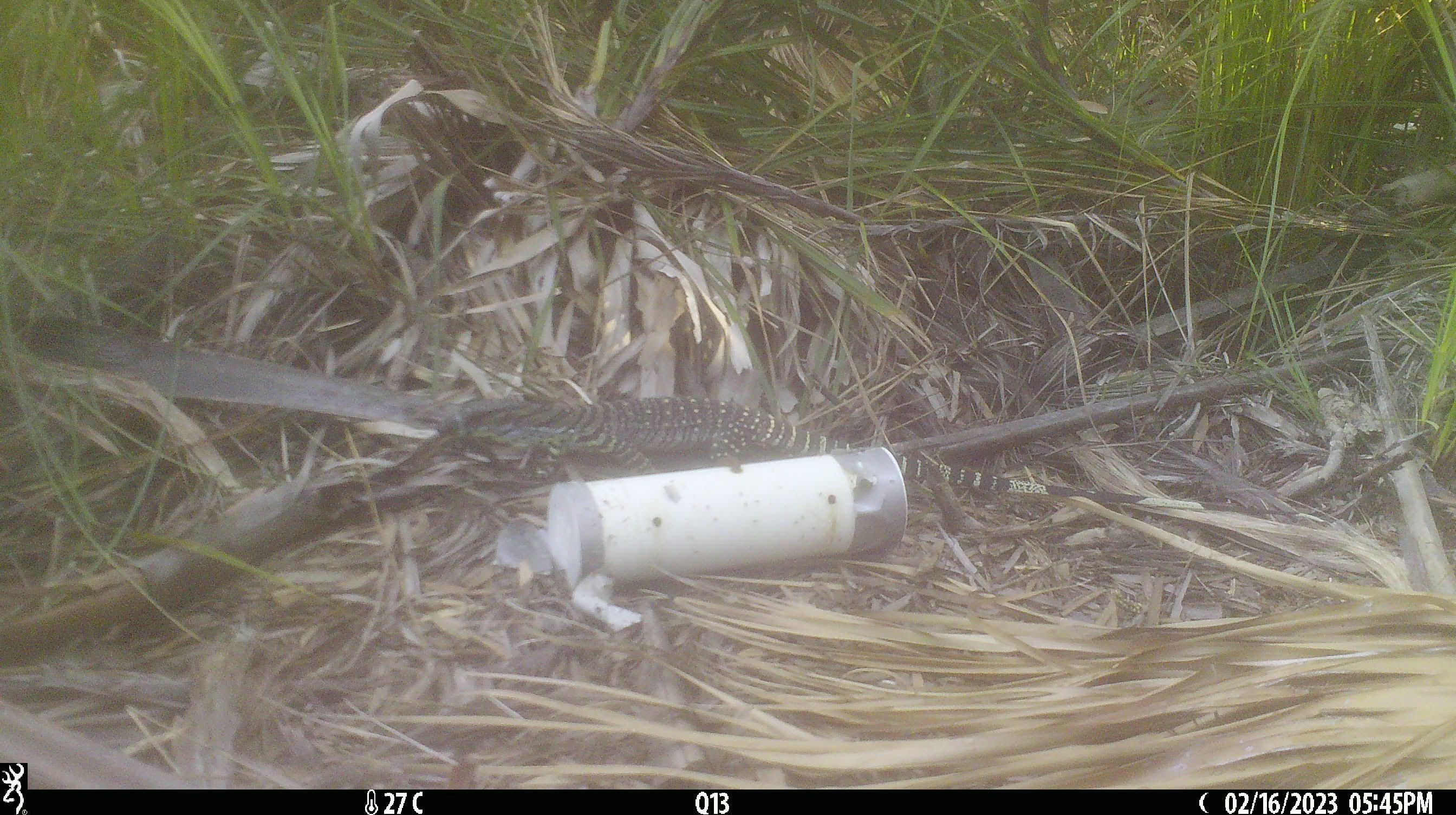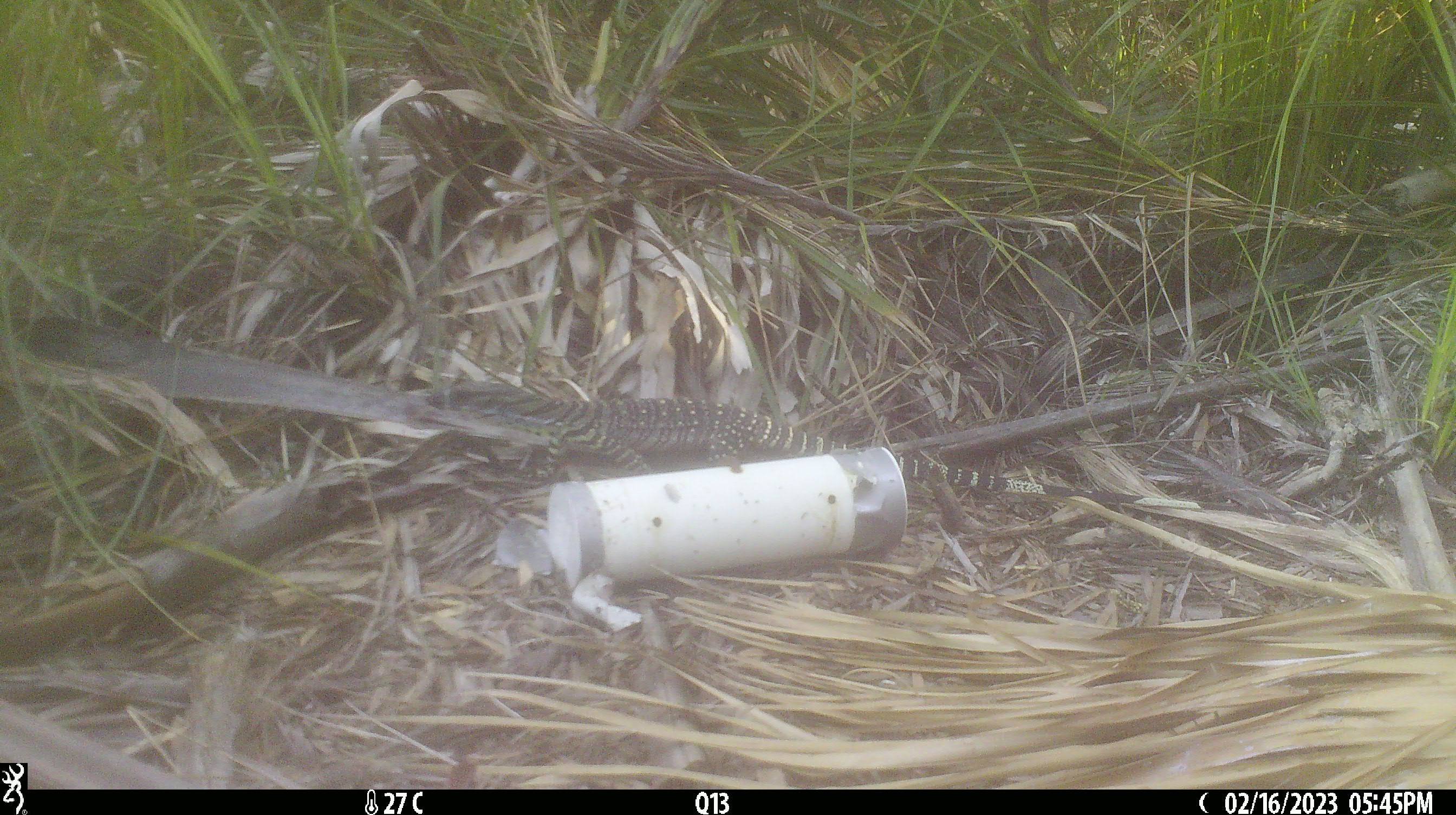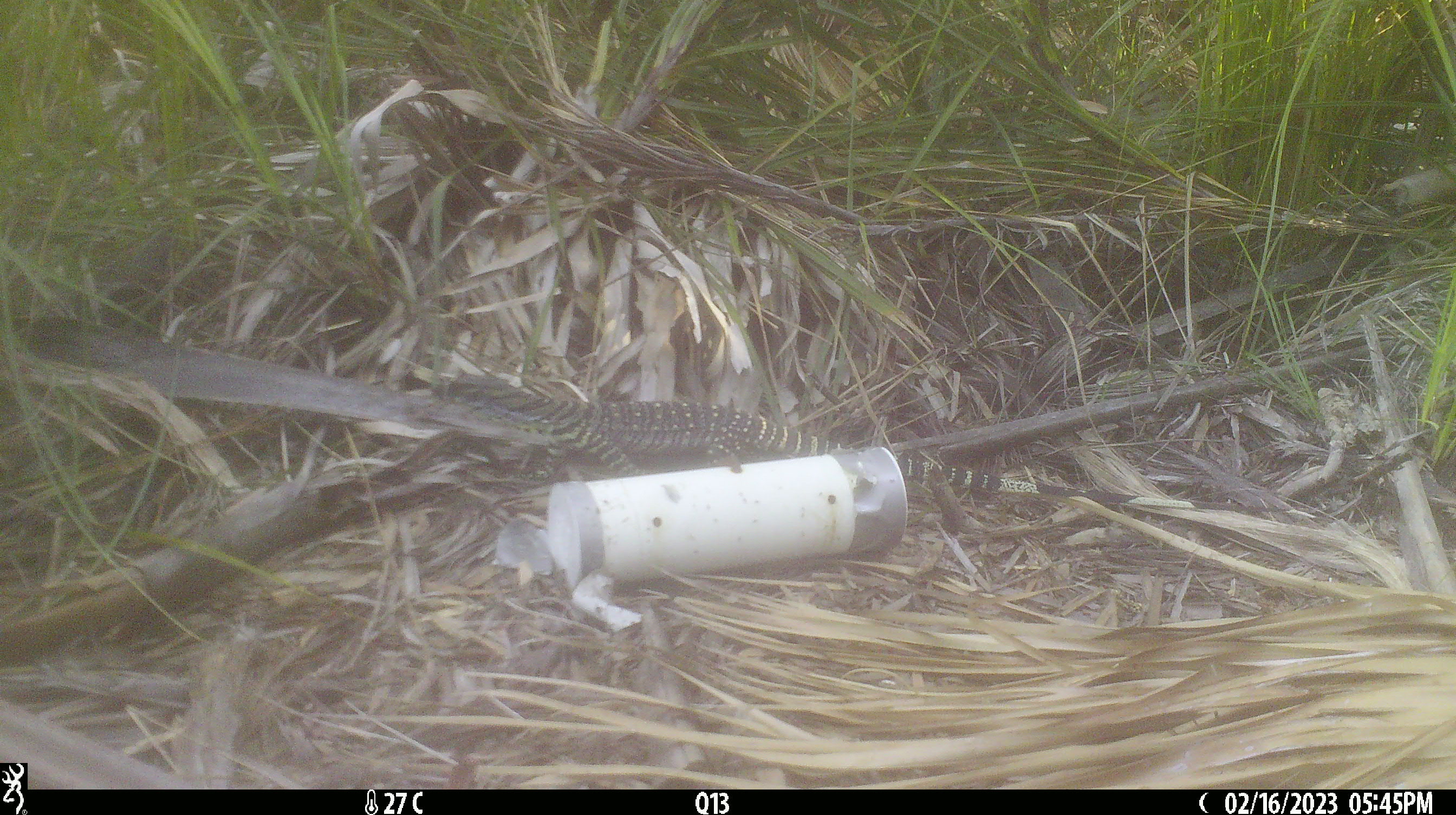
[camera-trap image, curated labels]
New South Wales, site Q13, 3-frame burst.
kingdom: Animalia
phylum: Chordata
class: Reptilia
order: Squamata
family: Varanidae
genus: Varanus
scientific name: Varanus varius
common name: lace monitor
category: goanna